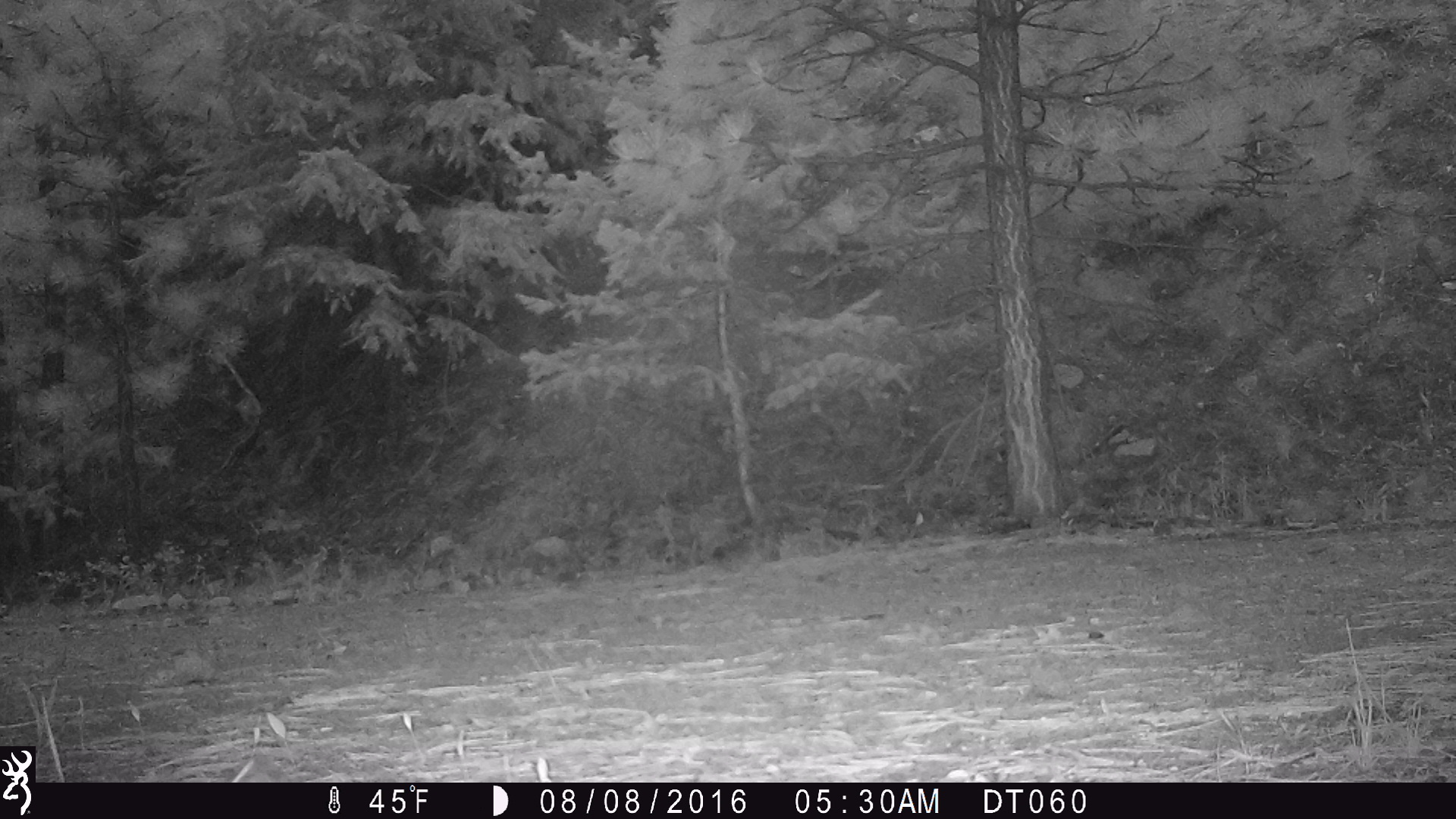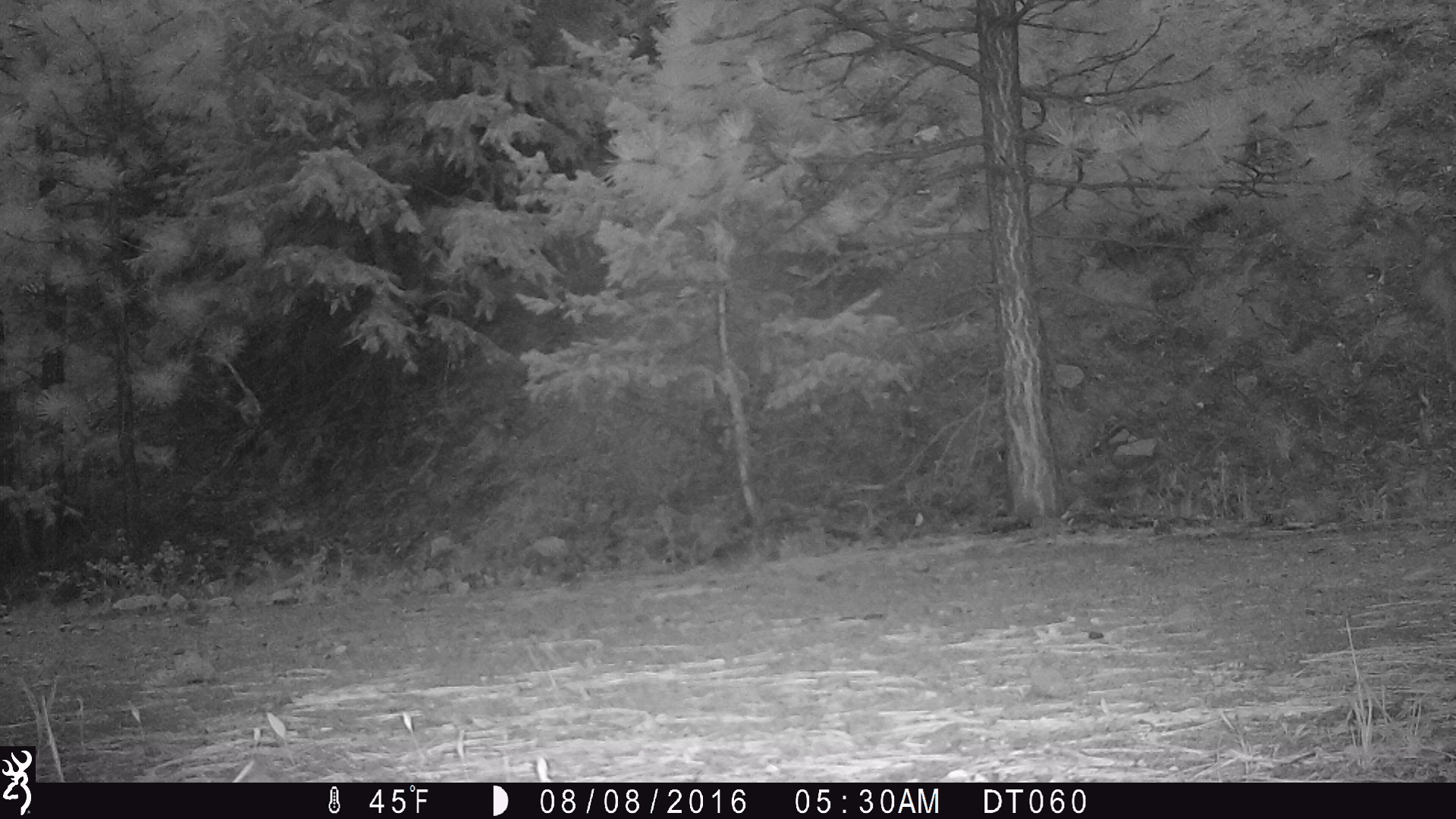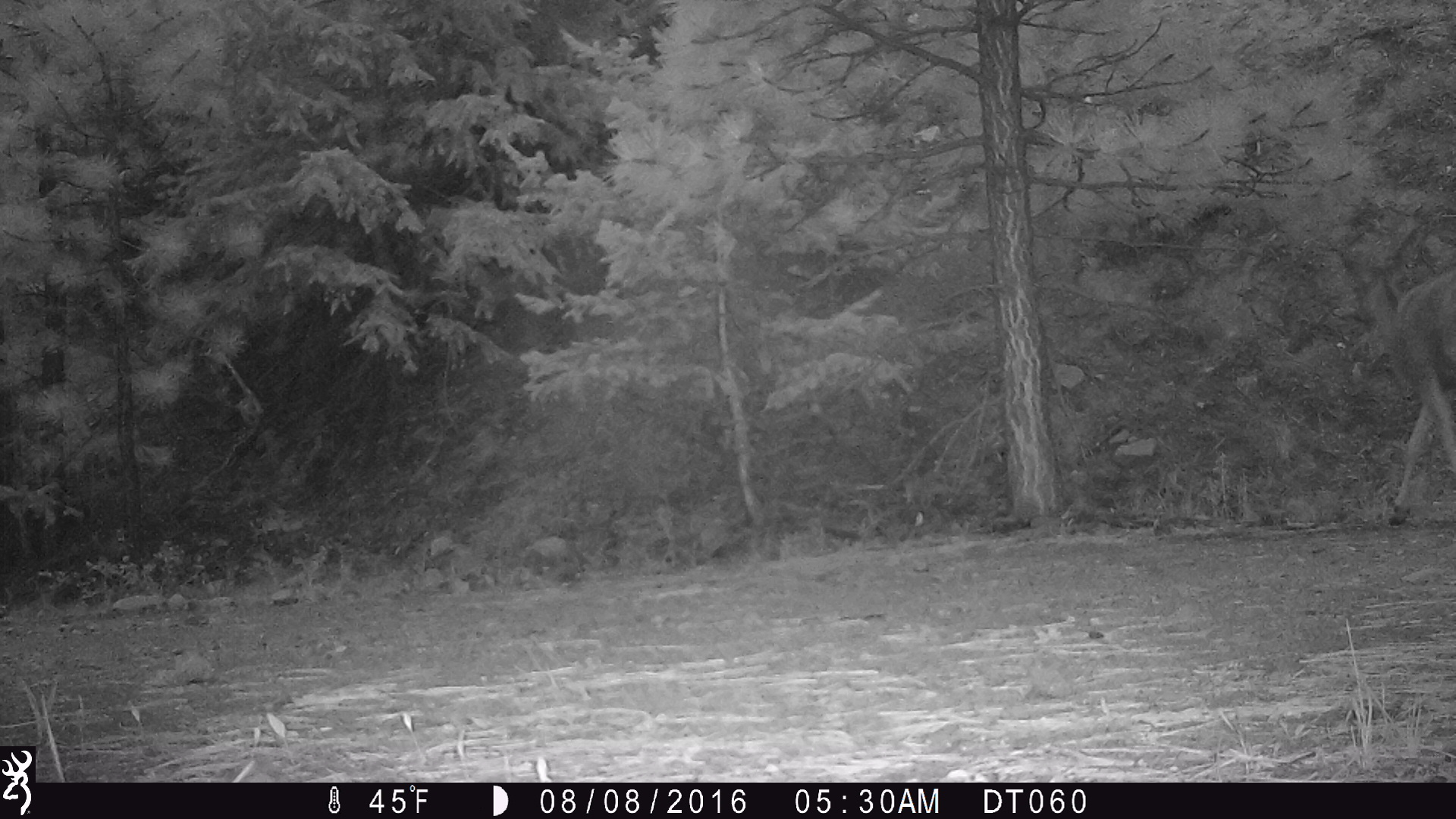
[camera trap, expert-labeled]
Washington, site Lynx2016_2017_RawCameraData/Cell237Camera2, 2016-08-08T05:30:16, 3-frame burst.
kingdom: Animalia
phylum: Chordata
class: Mammalia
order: Artiodactyla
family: Cervidae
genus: Odocoileus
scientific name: Odocoileus hemionus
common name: mule deer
Odocoileus hemionus (mule deer). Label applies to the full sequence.